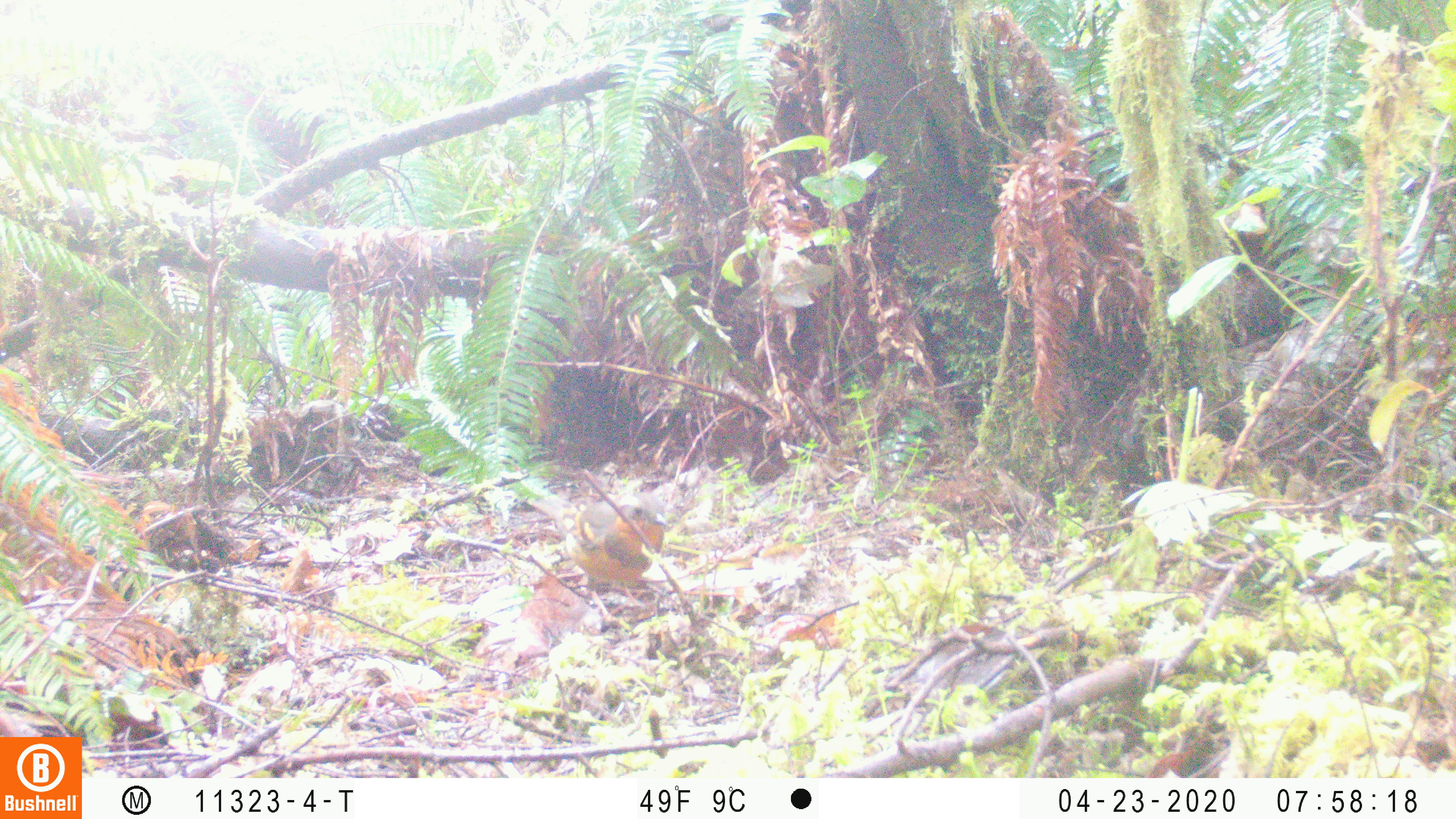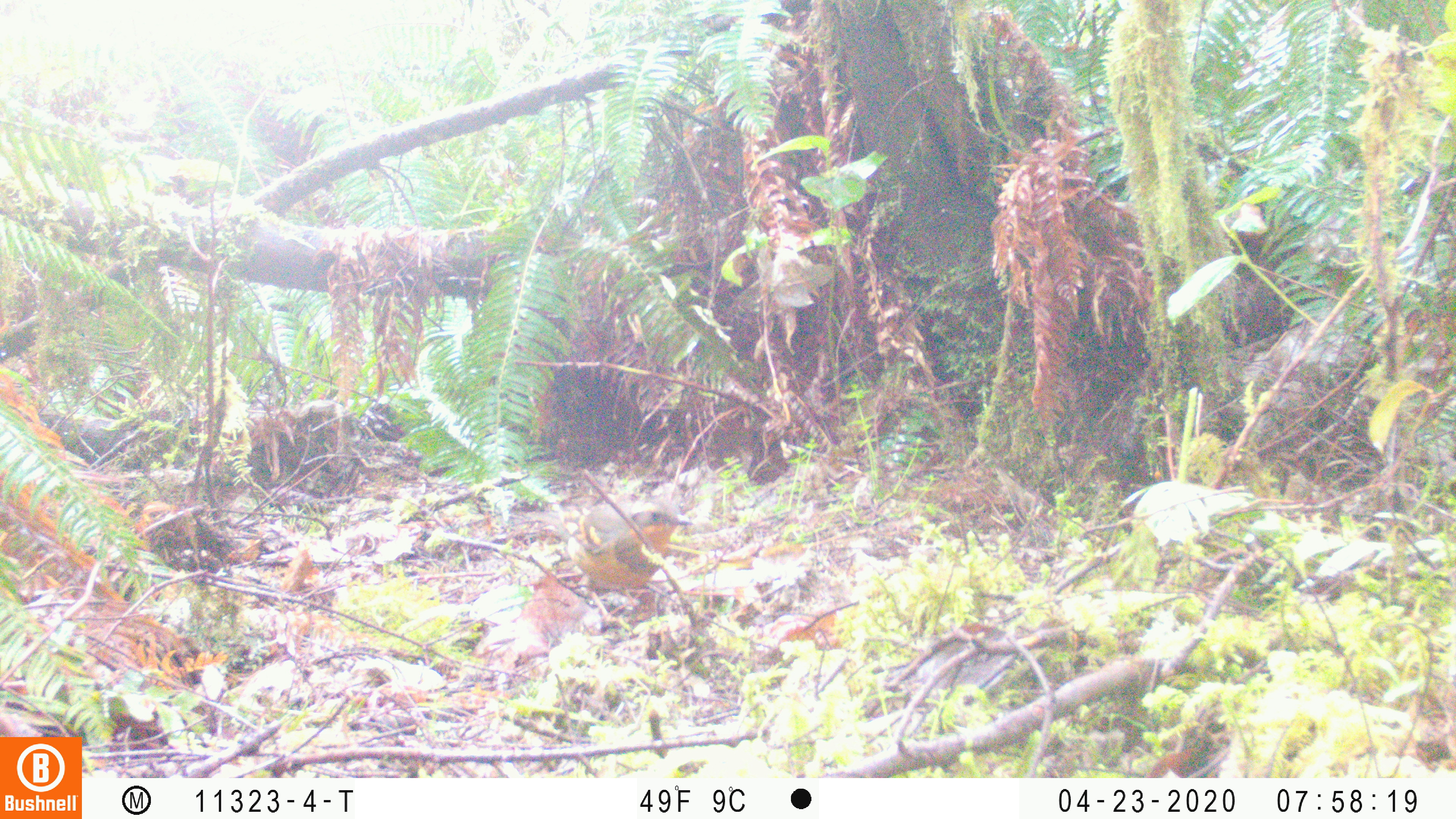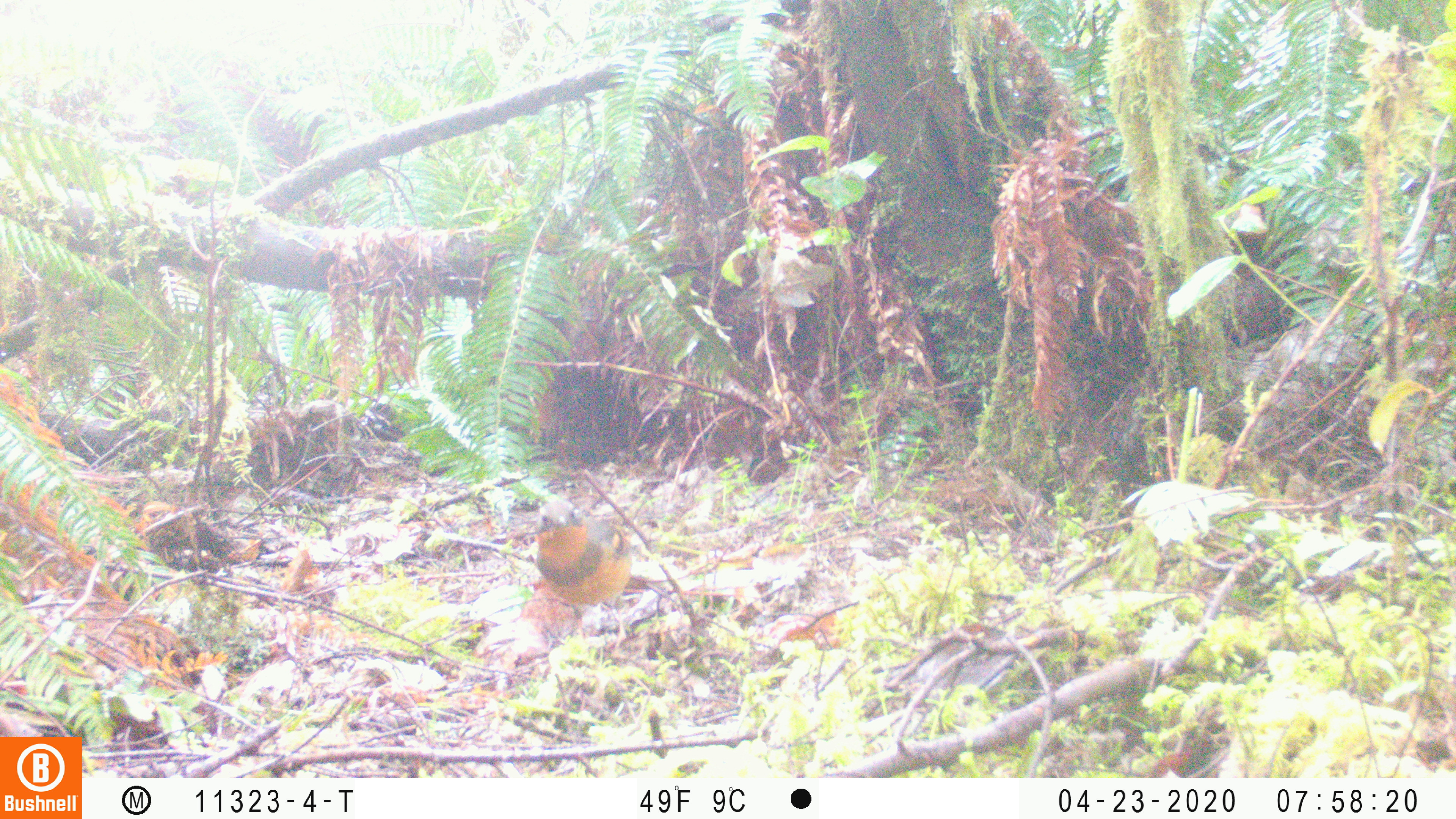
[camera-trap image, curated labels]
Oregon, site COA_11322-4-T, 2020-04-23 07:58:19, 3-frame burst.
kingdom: Animalia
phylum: Chordata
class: Aves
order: Passeriformes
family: Turdidae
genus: Ixoreus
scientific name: Ixoreus naevius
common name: varied thrush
Varied thrush (Ixoreus naevius).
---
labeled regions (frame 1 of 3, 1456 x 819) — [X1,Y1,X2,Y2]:
varied thrush: [547,482,677,584]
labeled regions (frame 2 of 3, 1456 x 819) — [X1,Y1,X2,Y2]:
varied thrush: [571,484,691,603]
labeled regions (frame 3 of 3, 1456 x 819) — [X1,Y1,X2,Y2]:
varied thrush: [529,485,645,624]